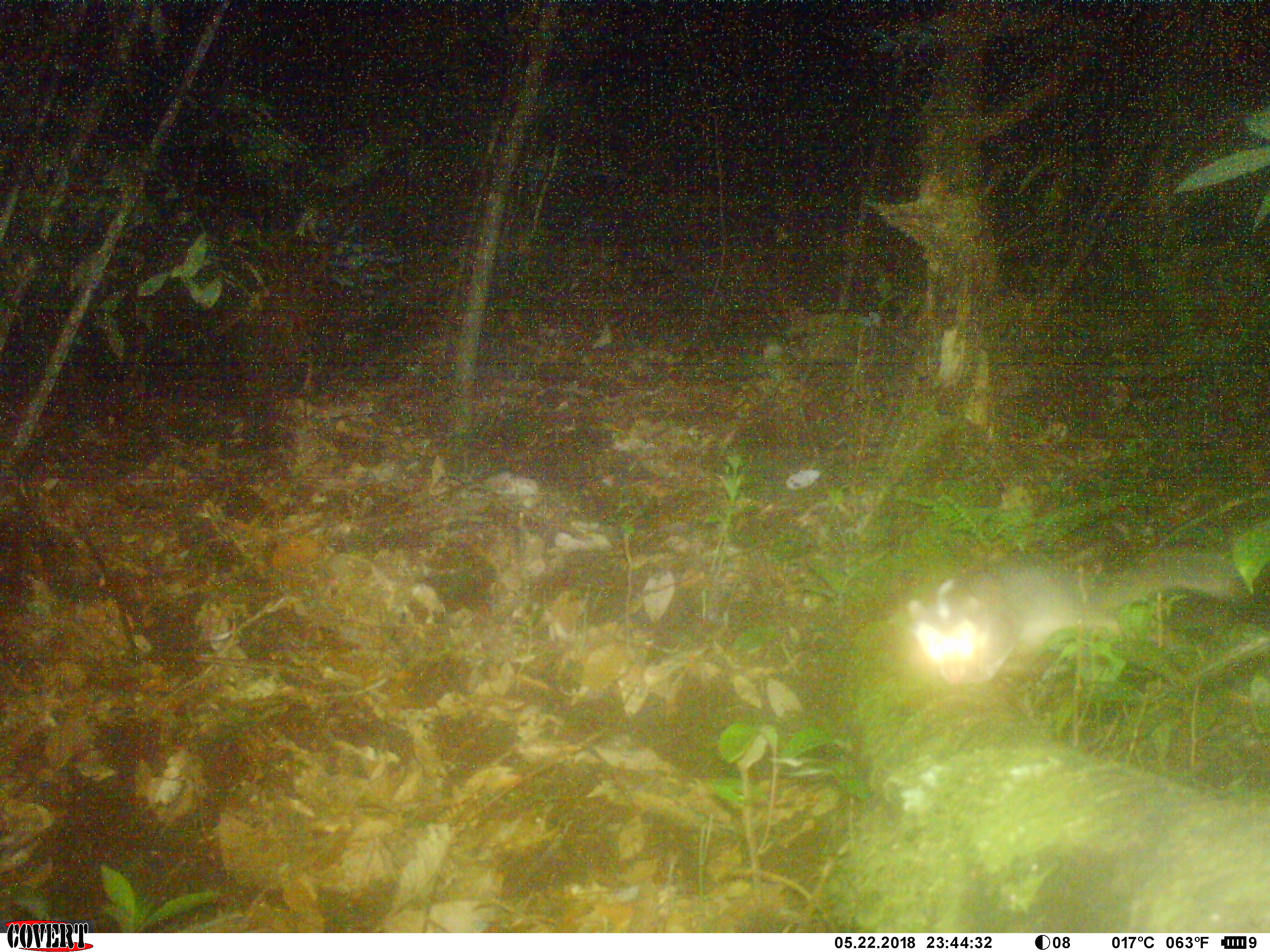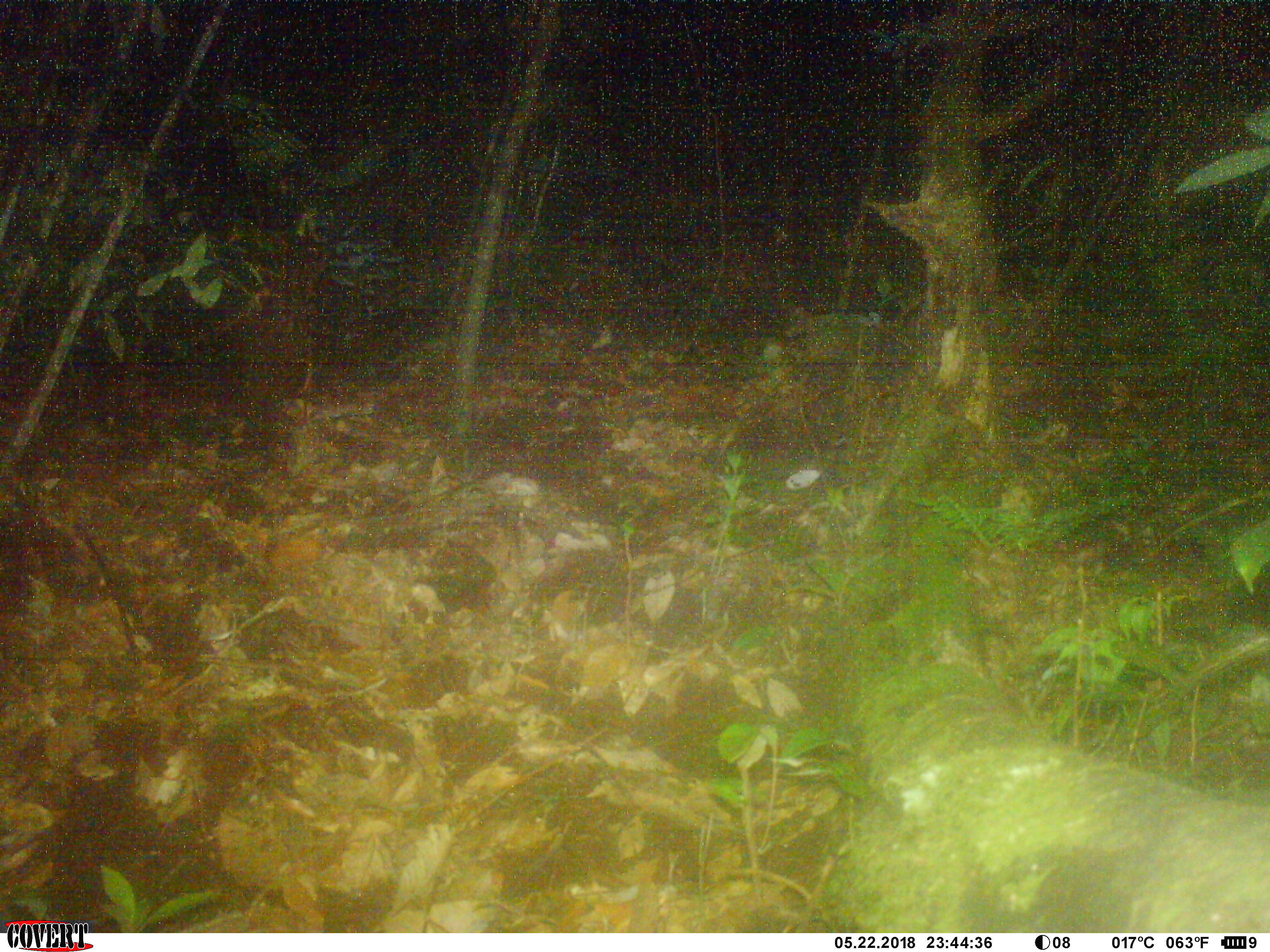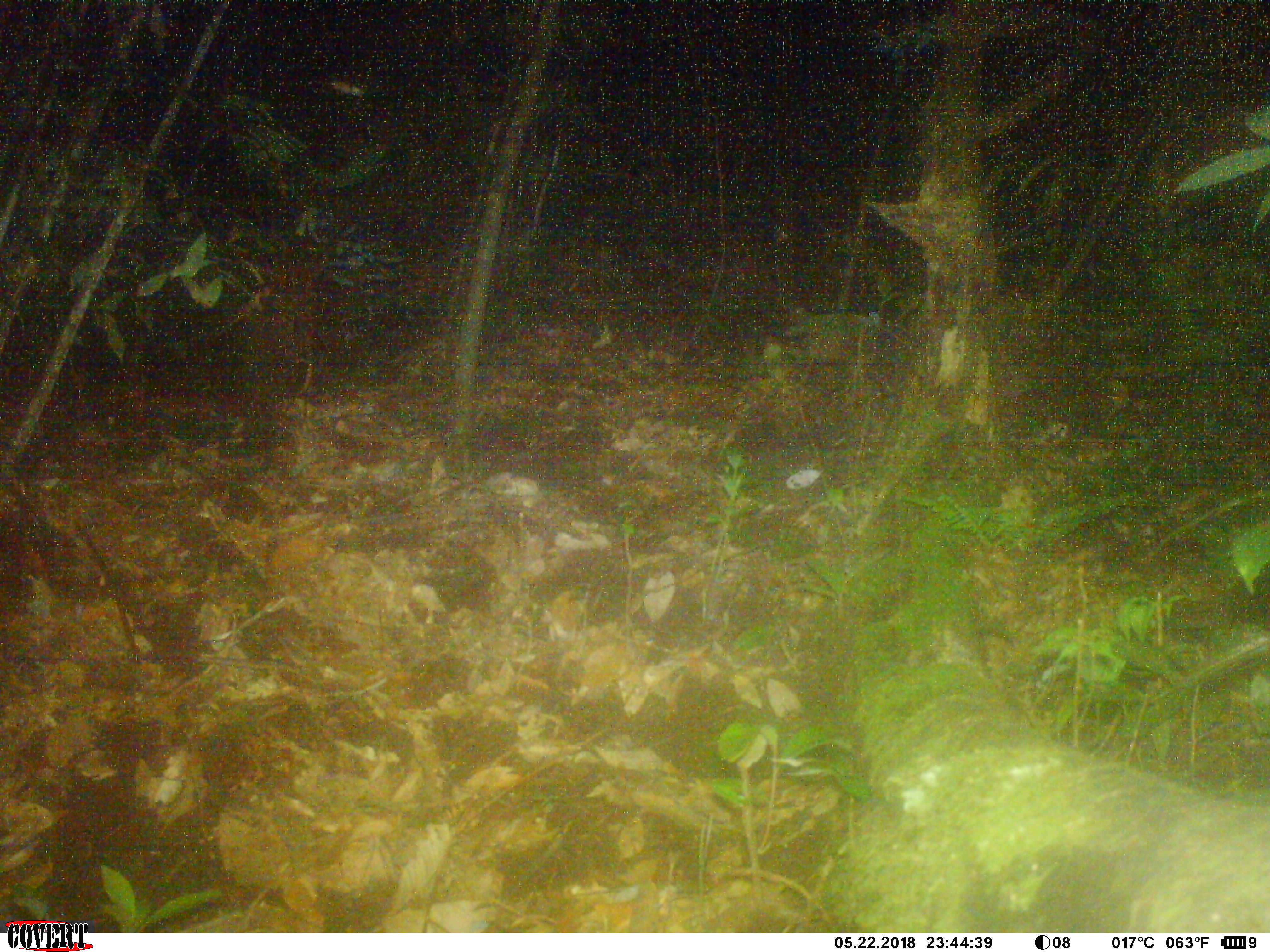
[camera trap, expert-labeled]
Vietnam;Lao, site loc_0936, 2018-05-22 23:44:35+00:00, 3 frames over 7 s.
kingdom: Animalia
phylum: Chordata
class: Mammalia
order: Carnivora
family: Mustelidae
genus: Melogale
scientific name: Melogale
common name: ferret badger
Ferret badger (Melogale). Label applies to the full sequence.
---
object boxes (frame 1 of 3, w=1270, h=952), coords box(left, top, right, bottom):
ferret badger: box(902, 546, 1237, 688)